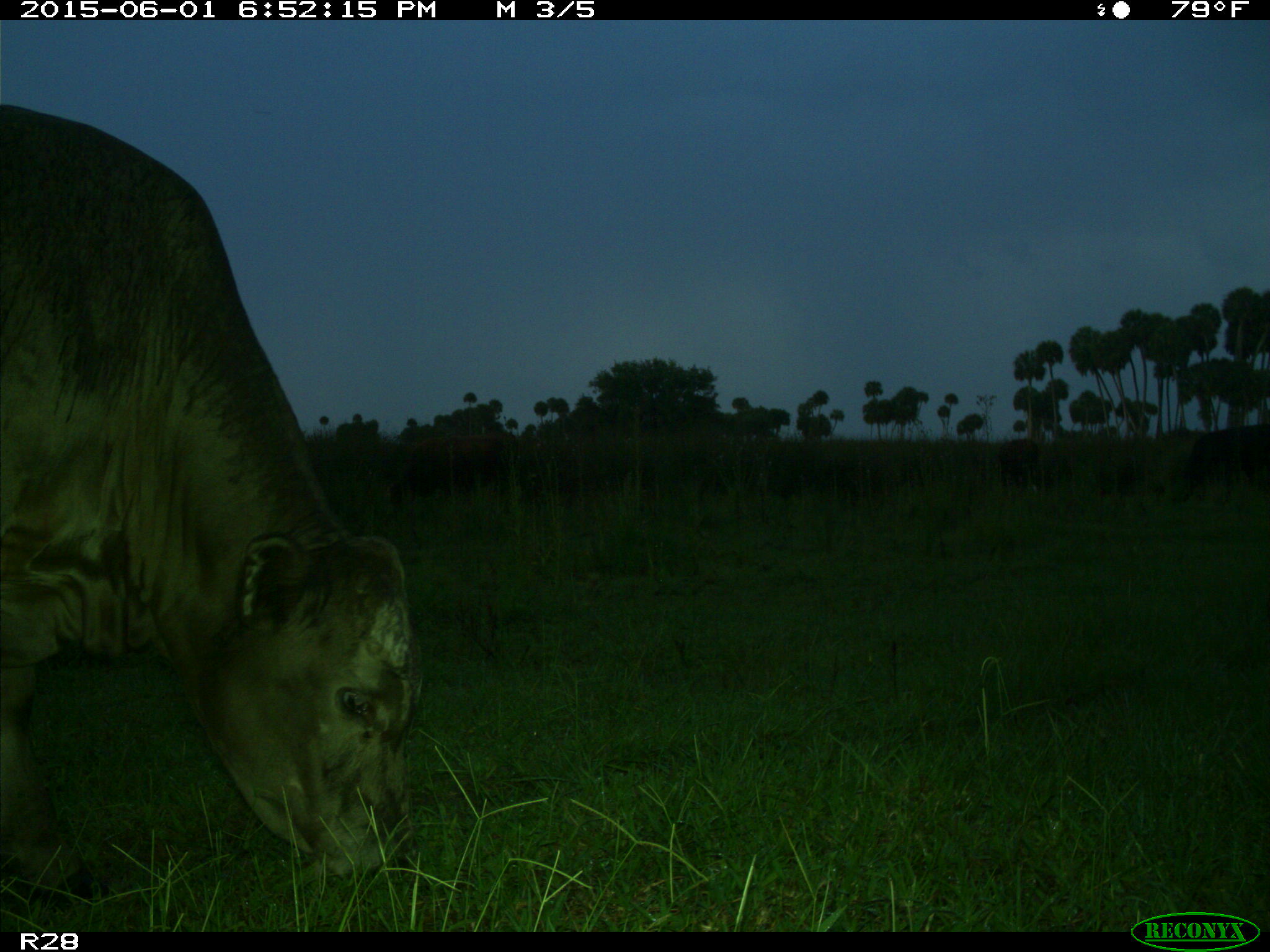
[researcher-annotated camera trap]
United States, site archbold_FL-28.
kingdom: Animalia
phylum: Chordata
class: Mammalia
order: Artiodactyla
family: Bovidae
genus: Bos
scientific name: Bos taurus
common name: domestic cow